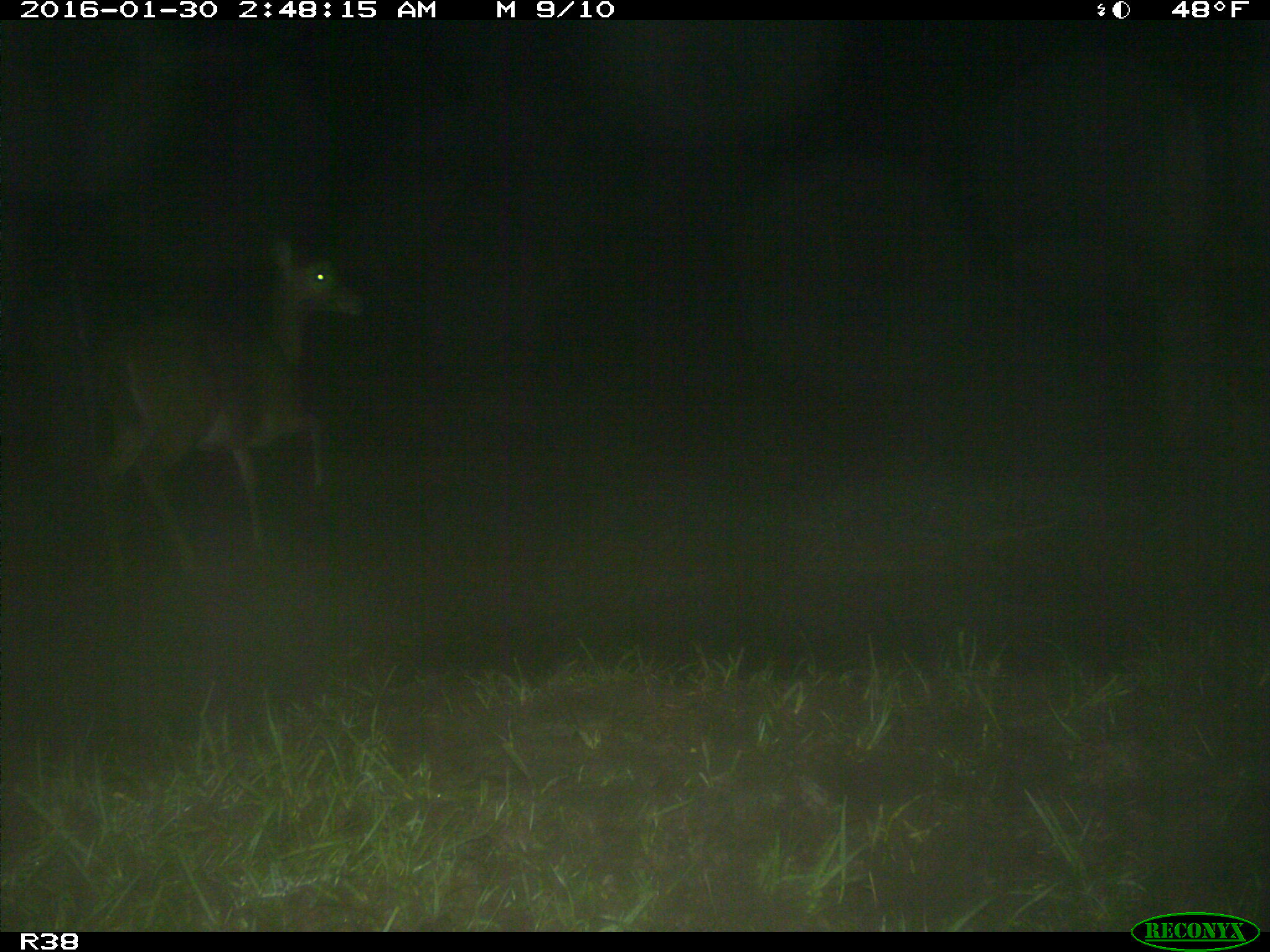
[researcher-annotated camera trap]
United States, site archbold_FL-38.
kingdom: Animalia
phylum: Chordata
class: Mammalia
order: Artiodactyla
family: Cervidae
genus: Odocoileus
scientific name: Odocoileus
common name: deer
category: unidentified deer